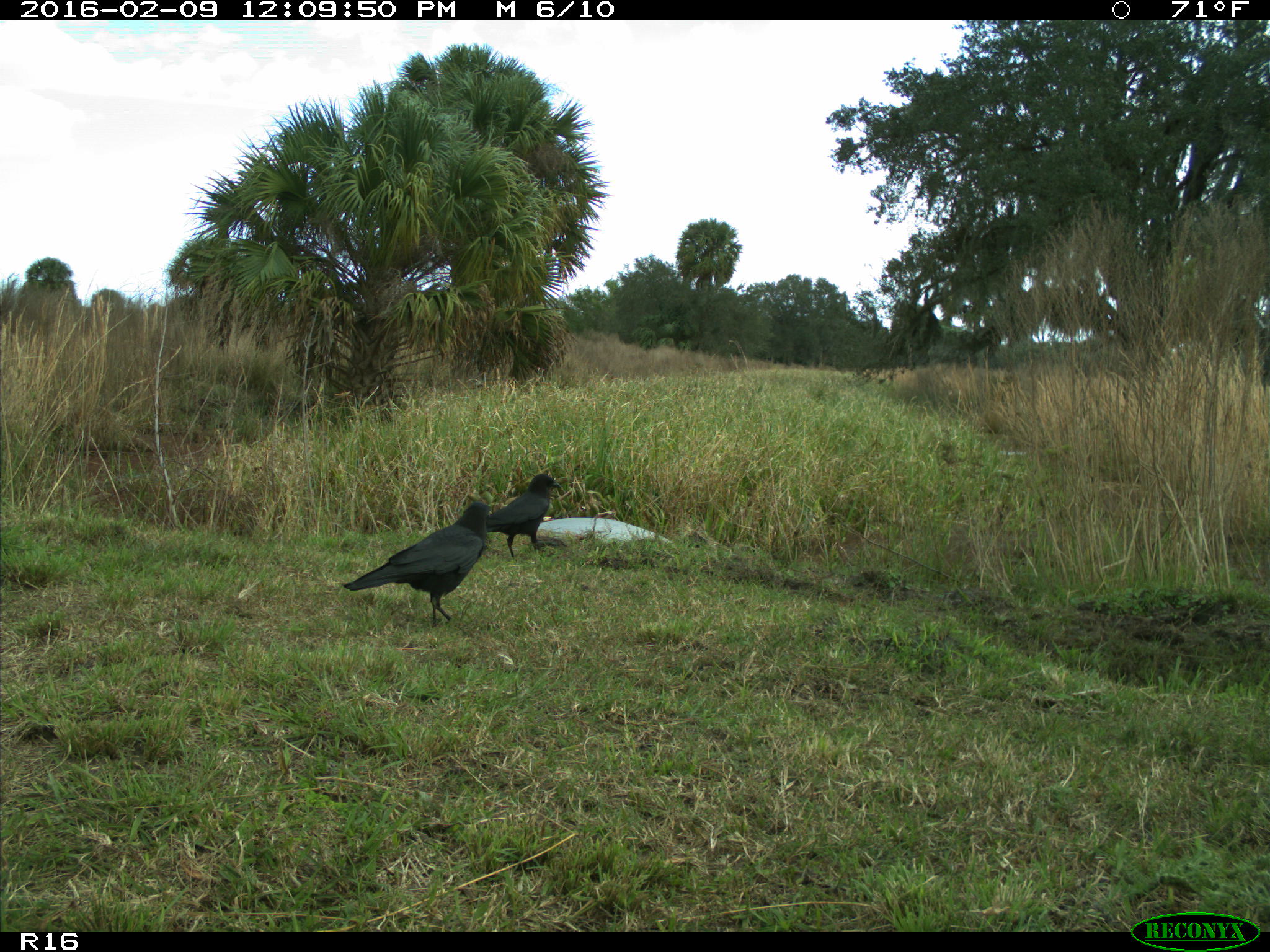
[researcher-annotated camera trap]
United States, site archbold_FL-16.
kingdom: Animalia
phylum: Chordata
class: Aves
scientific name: Aves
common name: birds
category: unidentified bird